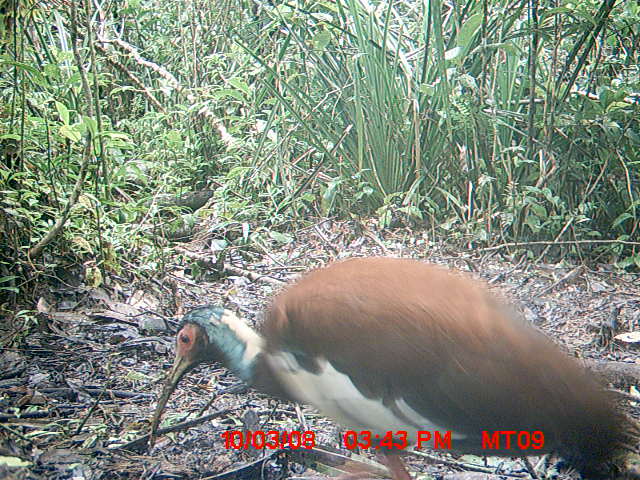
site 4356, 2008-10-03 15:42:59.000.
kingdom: Animalia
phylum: Chordata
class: Aves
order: Cuculiformes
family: Cuculidae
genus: Coua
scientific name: Coua serriana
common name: red-breasted coua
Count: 2.